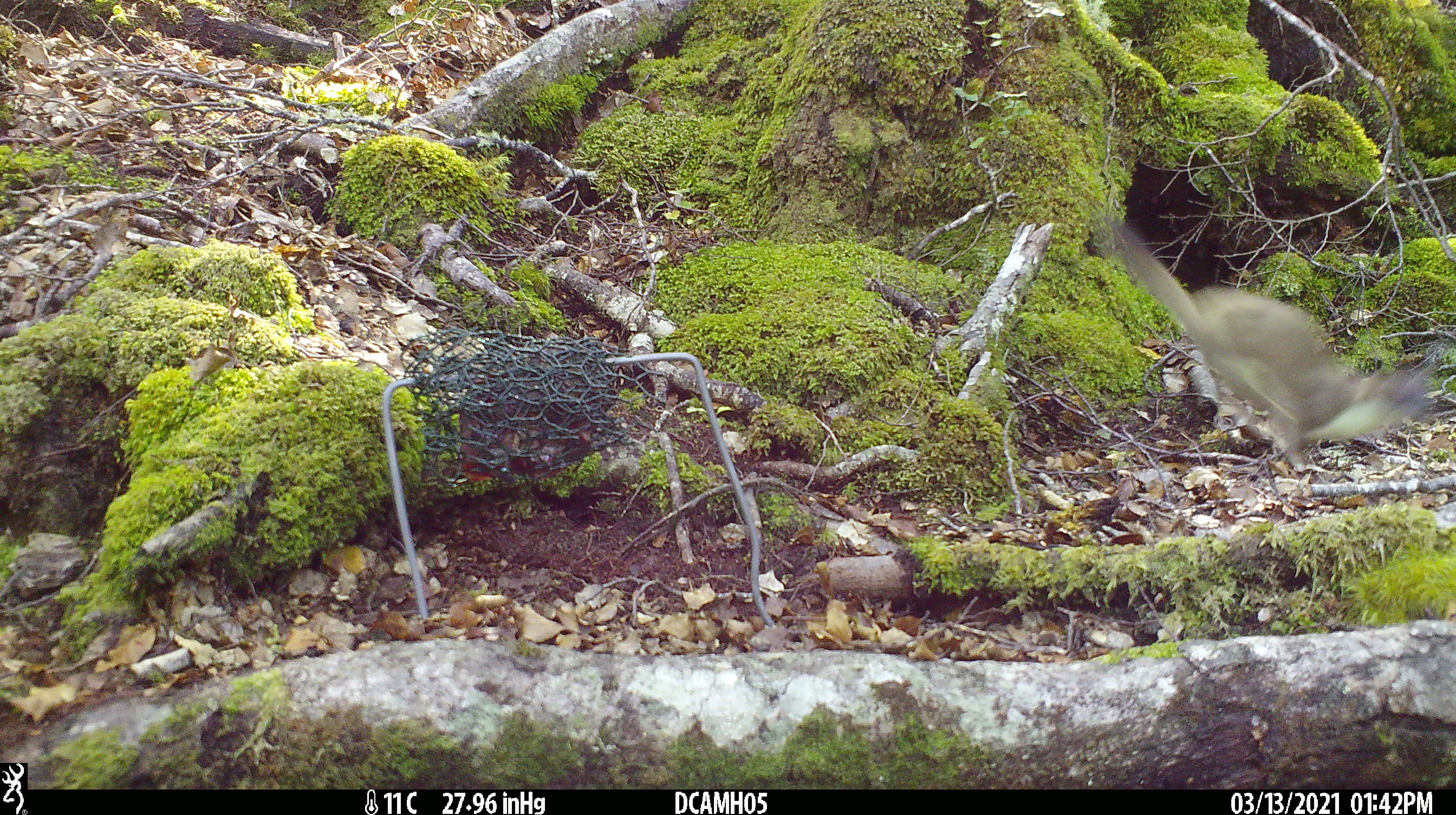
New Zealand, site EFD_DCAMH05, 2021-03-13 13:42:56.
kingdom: Animalia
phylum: Chordata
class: Mammalia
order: Carnivora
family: Mustelidae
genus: Mustela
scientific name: Mustela erminea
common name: stoat